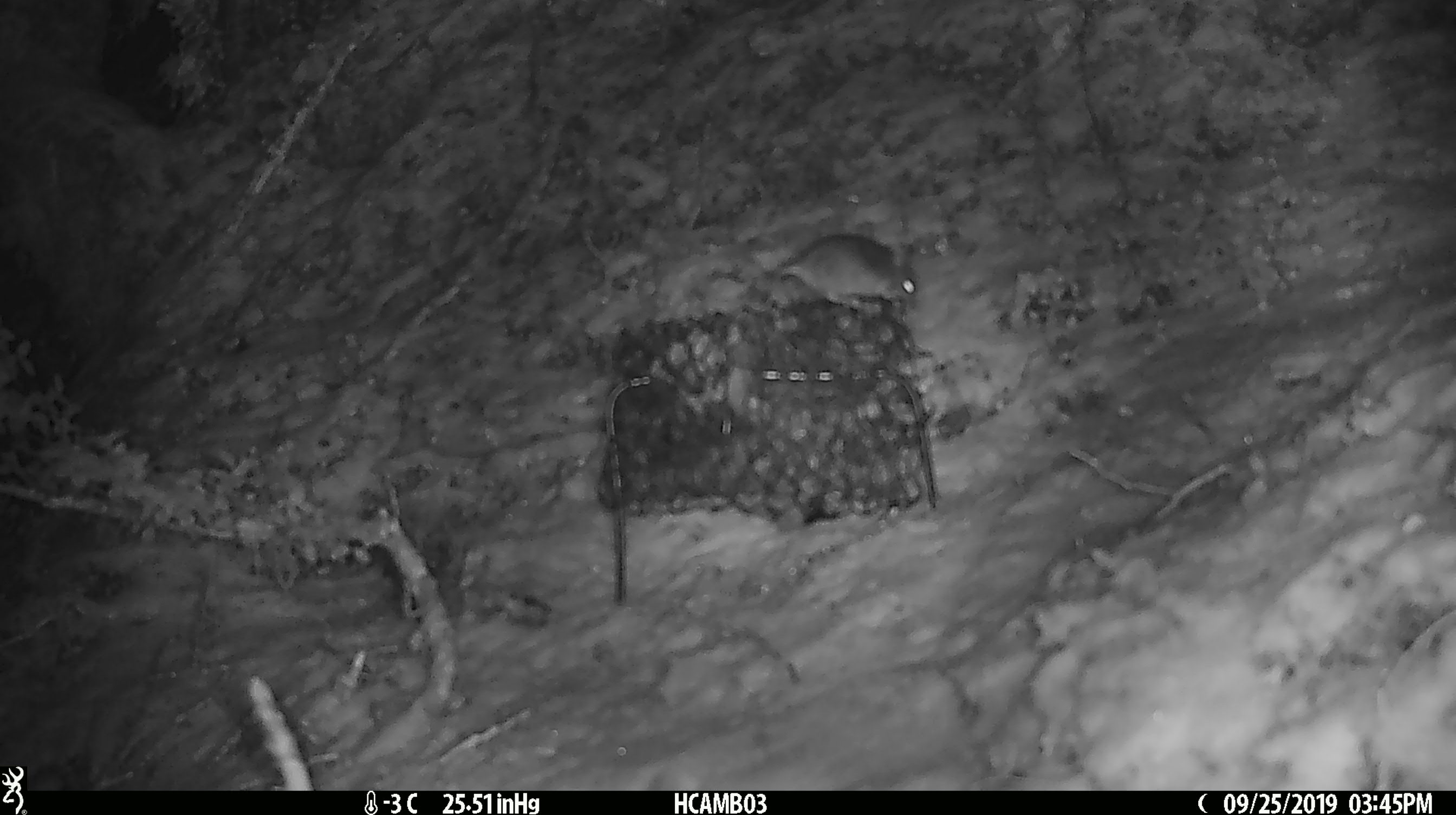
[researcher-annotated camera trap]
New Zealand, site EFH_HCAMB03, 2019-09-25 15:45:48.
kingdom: Animalia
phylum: Chordata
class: Mammalia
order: Rodentia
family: Muridae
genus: Mus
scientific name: Mus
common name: mouse